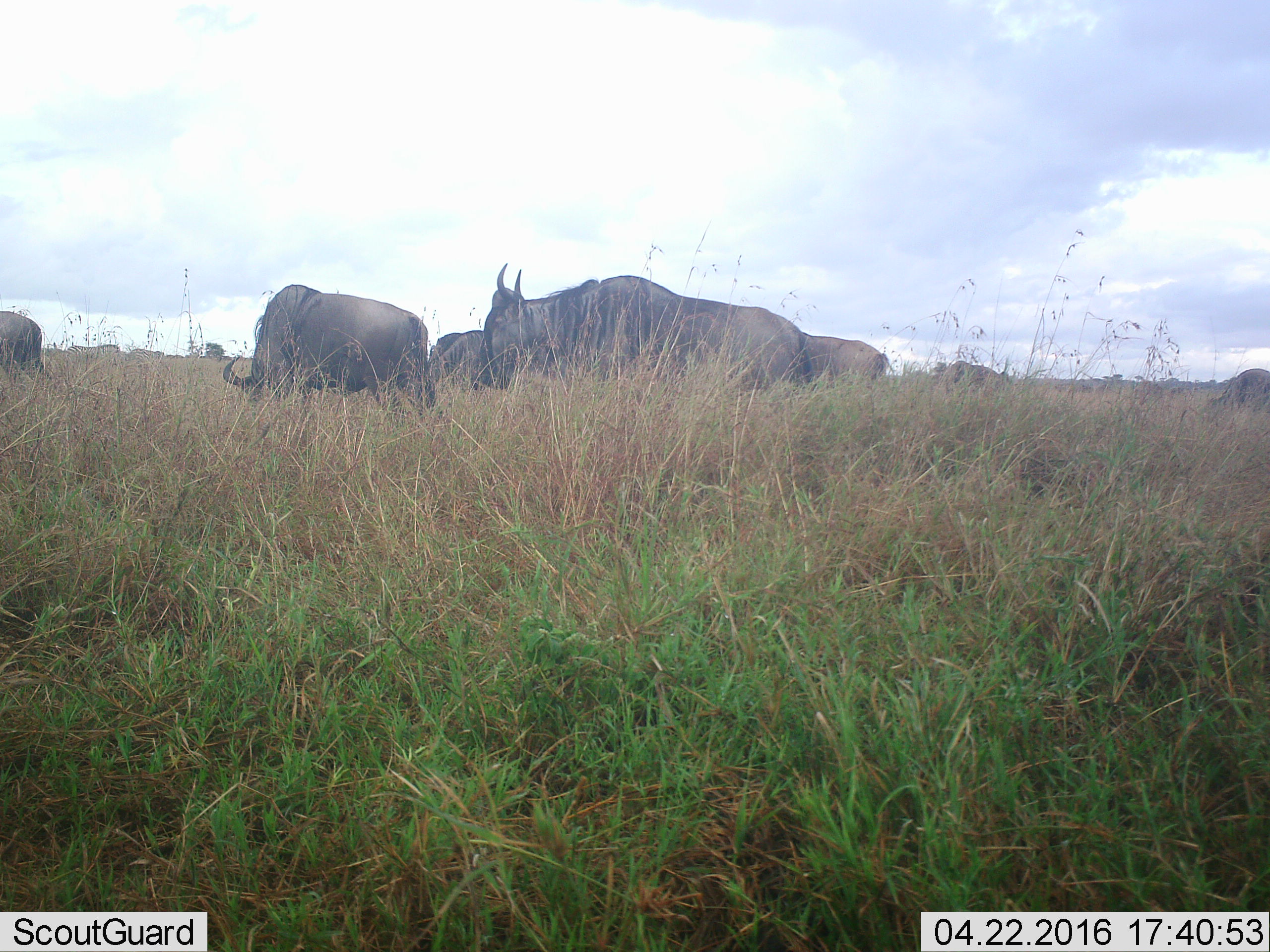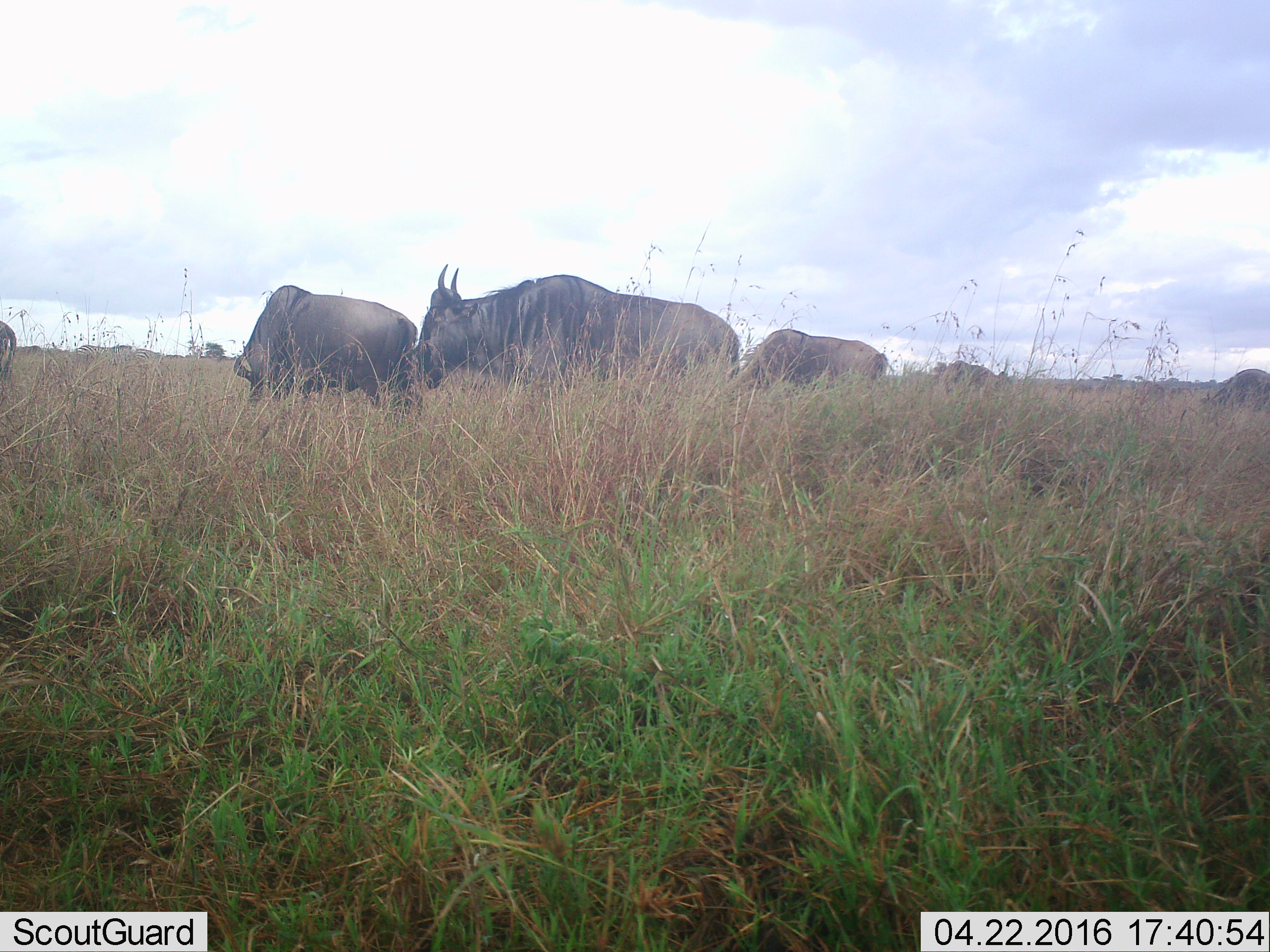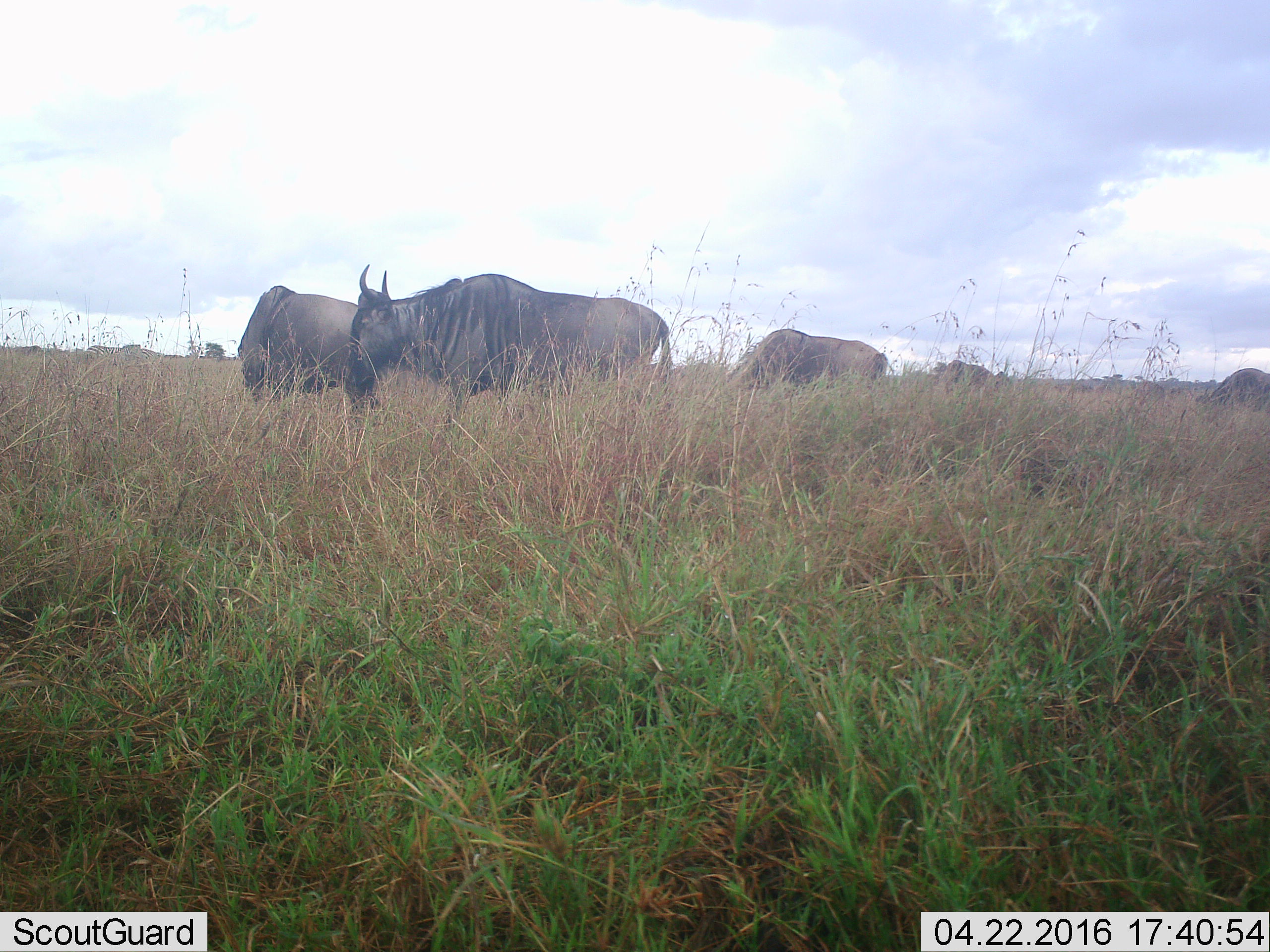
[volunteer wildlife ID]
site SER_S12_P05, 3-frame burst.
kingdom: Animalia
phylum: Chordata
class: Mammalia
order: Artiodactyla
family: Bovidae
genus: Connochaetes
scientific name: Connochaetes taurinus taurinus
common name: blue wildebeest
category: wildebeestblue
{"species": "wildebeestblue (blue wildebeest) (Connochaetes taurinus taurinus)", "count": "8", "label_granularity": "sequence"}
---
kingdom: Animalia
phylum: Chordata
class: Mammalia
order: Perissodactyla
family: Equidae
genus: Equus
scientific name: Equus quagga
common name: plains zebra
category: zebraplains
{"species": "zebraplains (plains zebra) (Equus quagga)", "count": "2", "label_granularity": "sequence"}